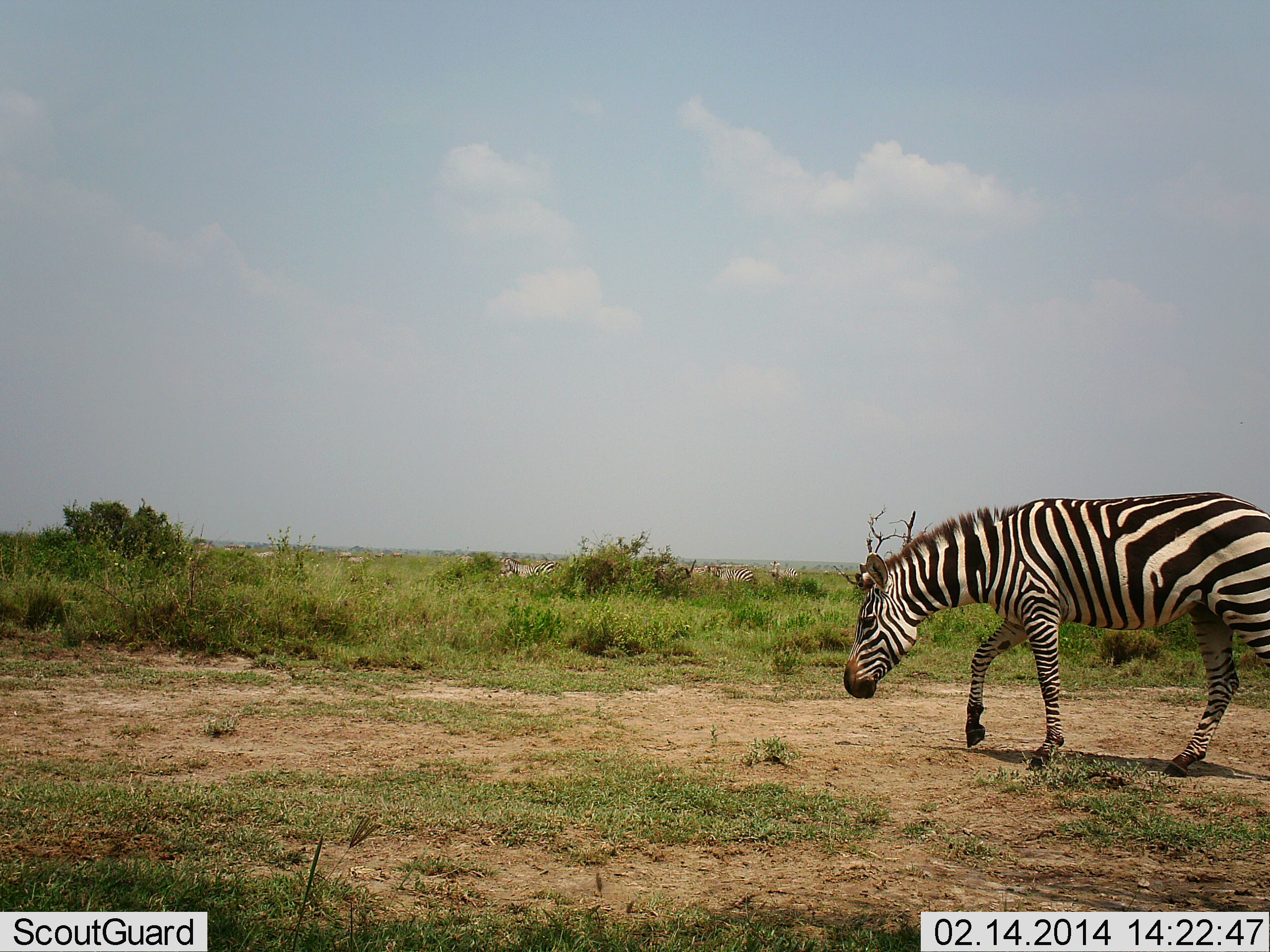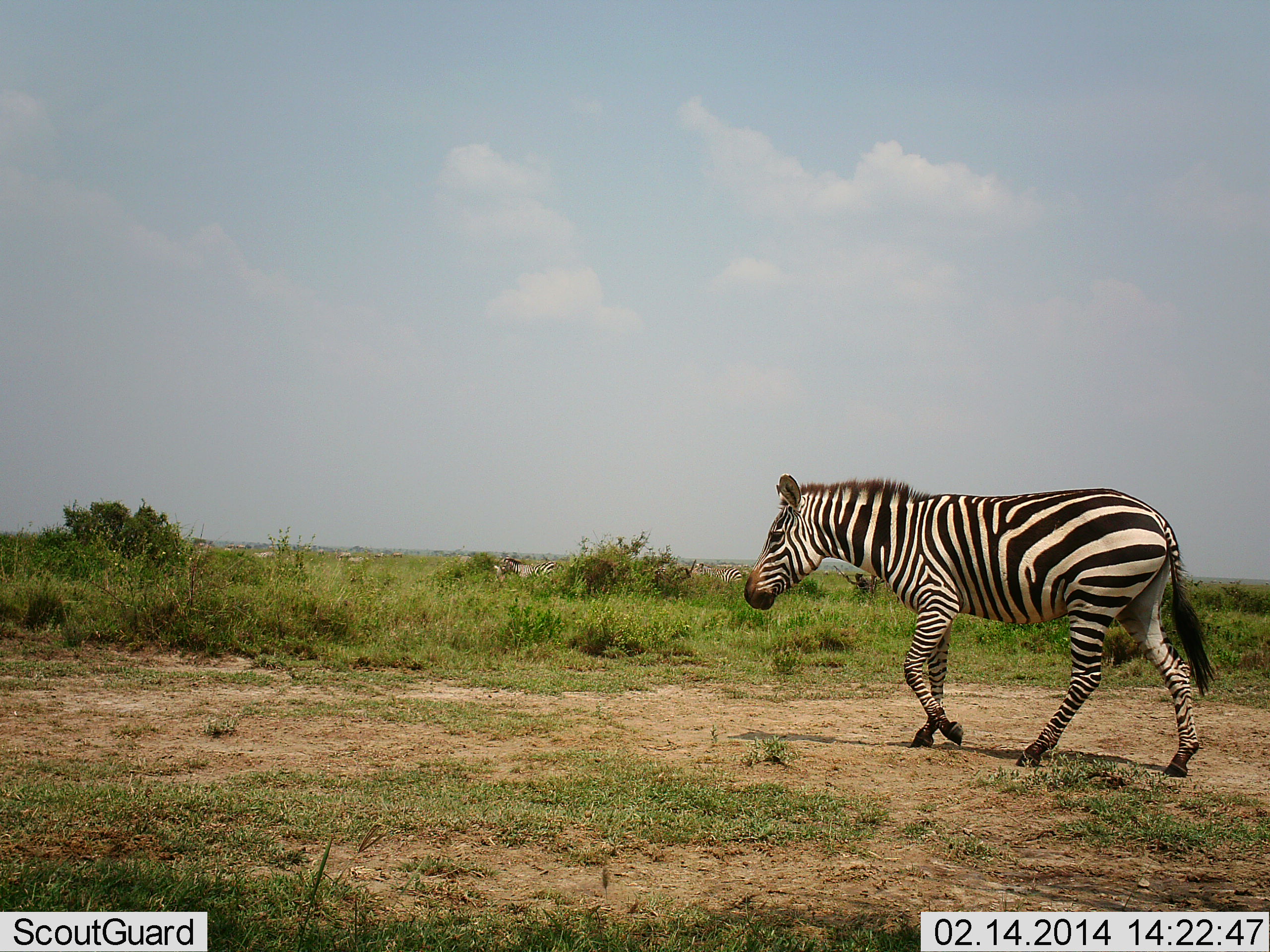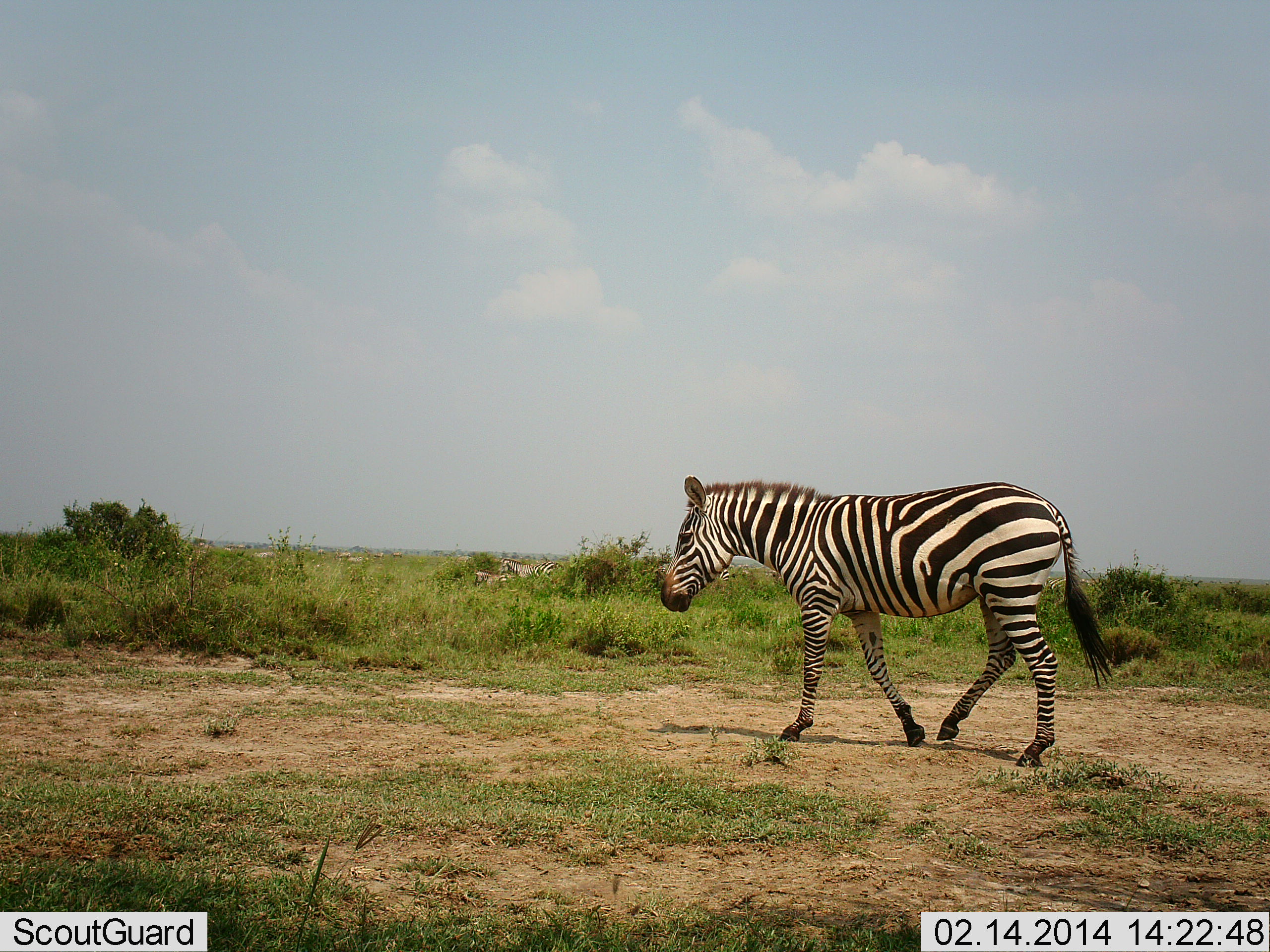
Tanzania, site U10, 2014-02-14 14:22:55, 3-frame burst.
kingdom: Animalia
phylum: Chordata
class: Mammalia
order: Perissodactyla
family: Equidae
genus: Equus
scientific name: Equus quagga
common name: plains zebra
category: zebra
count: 1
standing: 15%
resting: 0%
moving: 99%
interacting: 1%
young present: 4%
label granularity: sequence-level